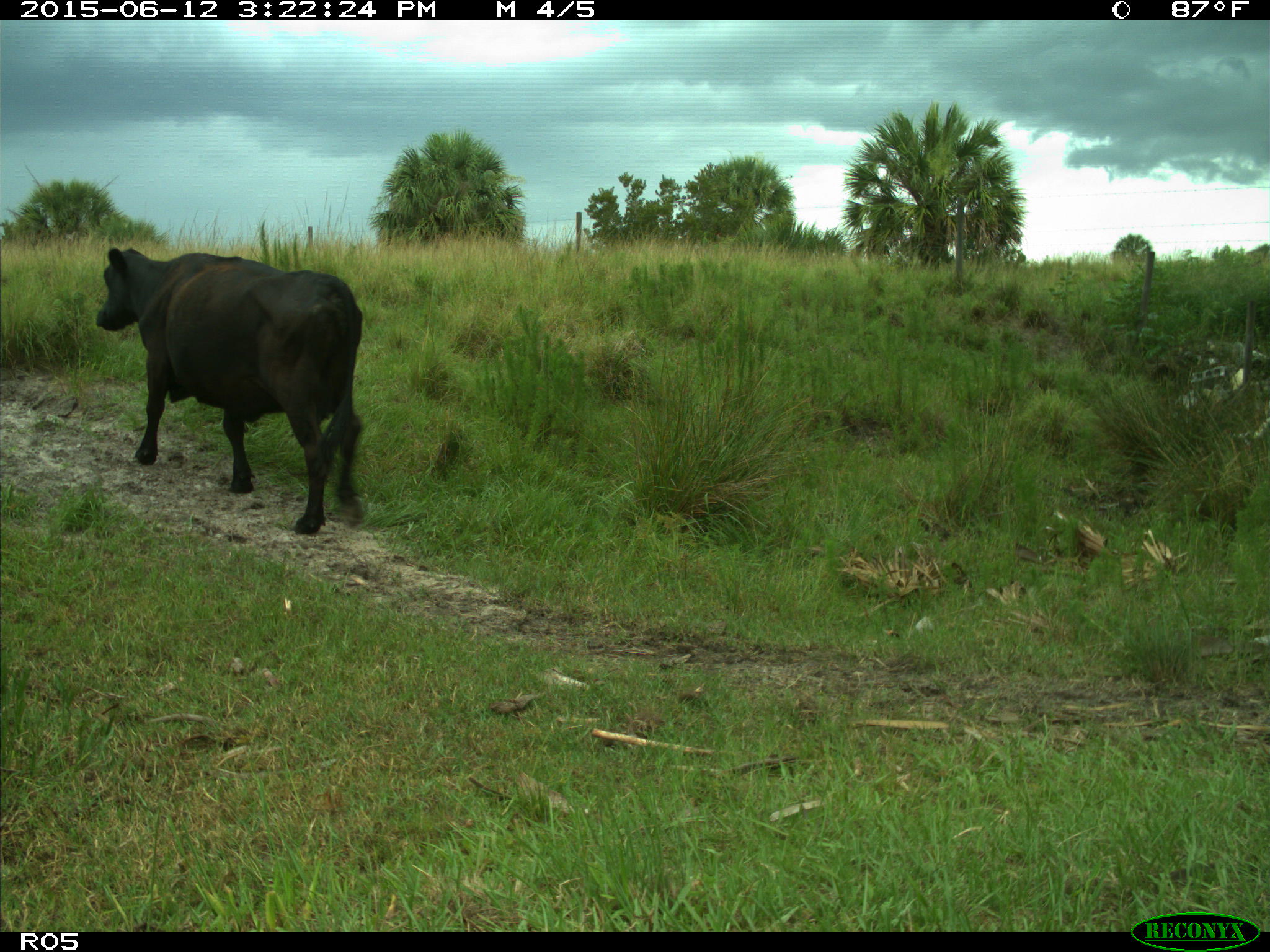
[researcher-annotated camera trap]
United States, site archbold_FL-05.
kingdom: Animalia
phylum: Chordata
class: Mammalia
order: Artiodactyla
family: Bovidae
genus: Bos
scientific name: Bos taurus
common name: domestic cow